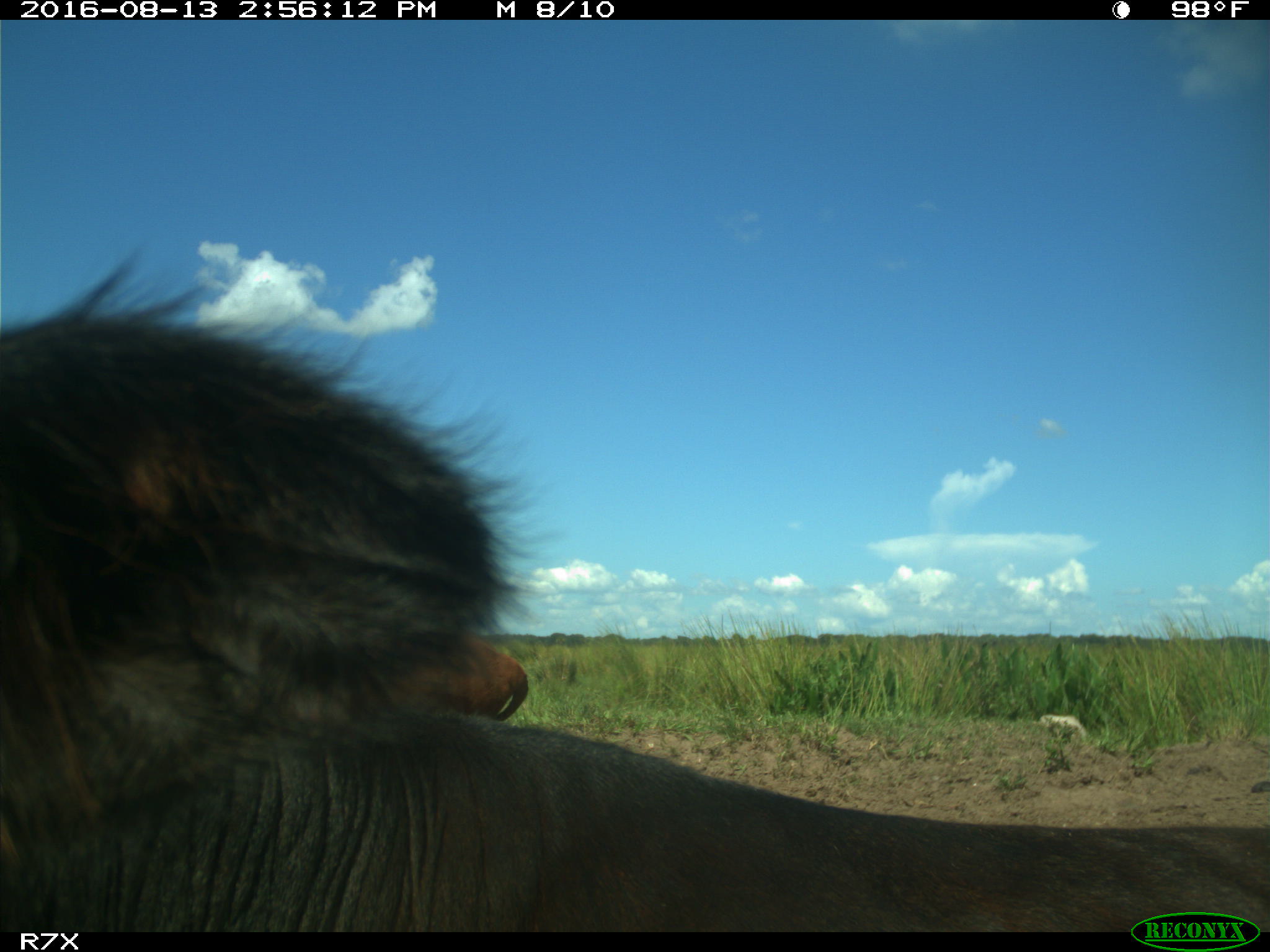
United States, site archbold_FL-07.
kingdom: Animalia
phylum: Chordata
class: Mammalia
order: Artiodactyla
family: Bovidae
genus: Bos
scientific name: Bos taurus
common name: domestic cow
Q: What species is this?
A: Bos taurus (domestic cow).